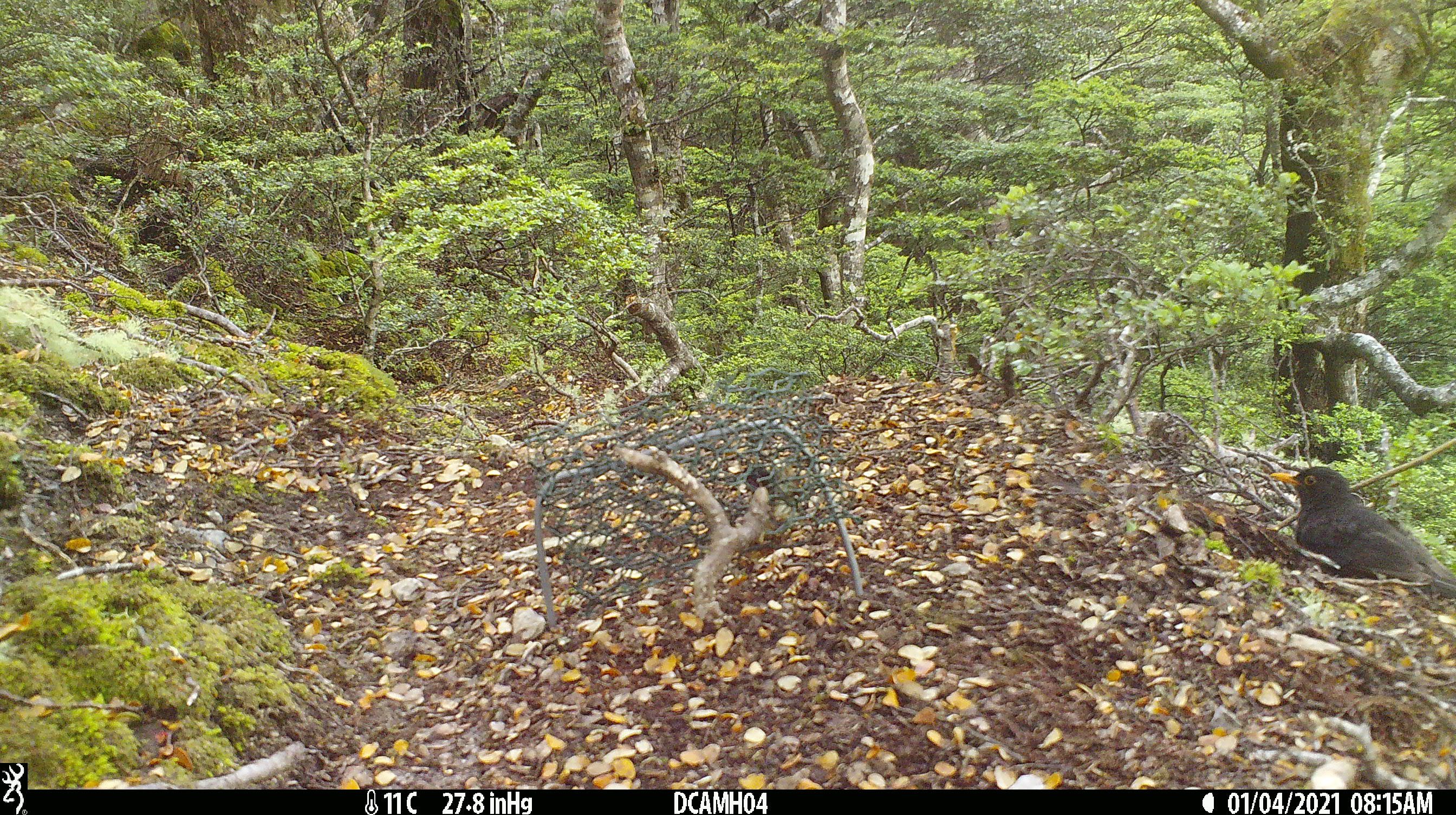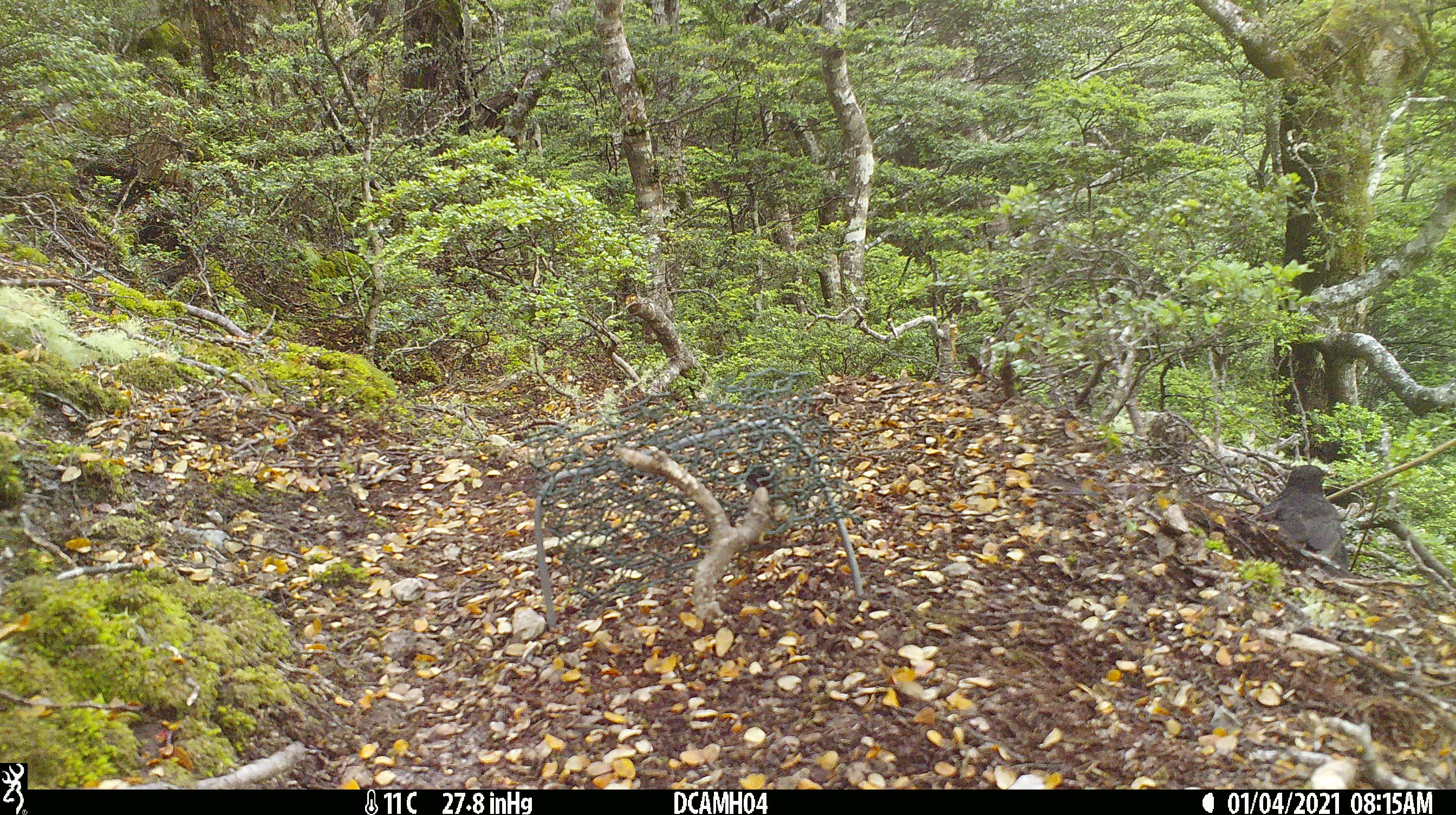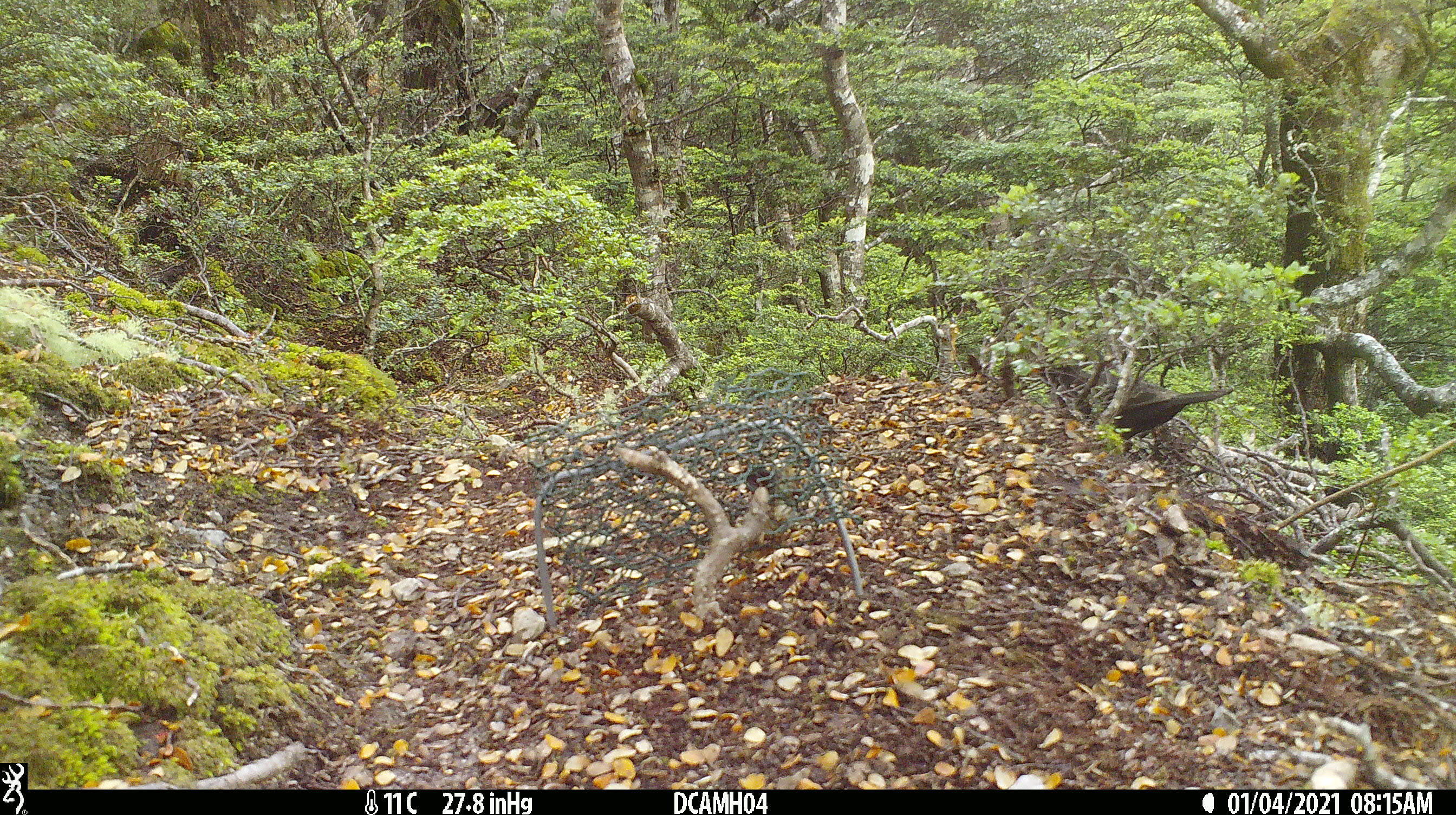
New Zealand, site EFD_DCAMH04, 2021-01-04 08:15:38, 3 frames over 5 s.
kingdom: Animalia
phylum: Chordata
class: Aves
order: Passeriformes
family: Turdidae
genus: Turdus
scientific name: Turdus merula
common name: eurasian blackbird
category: blackbird